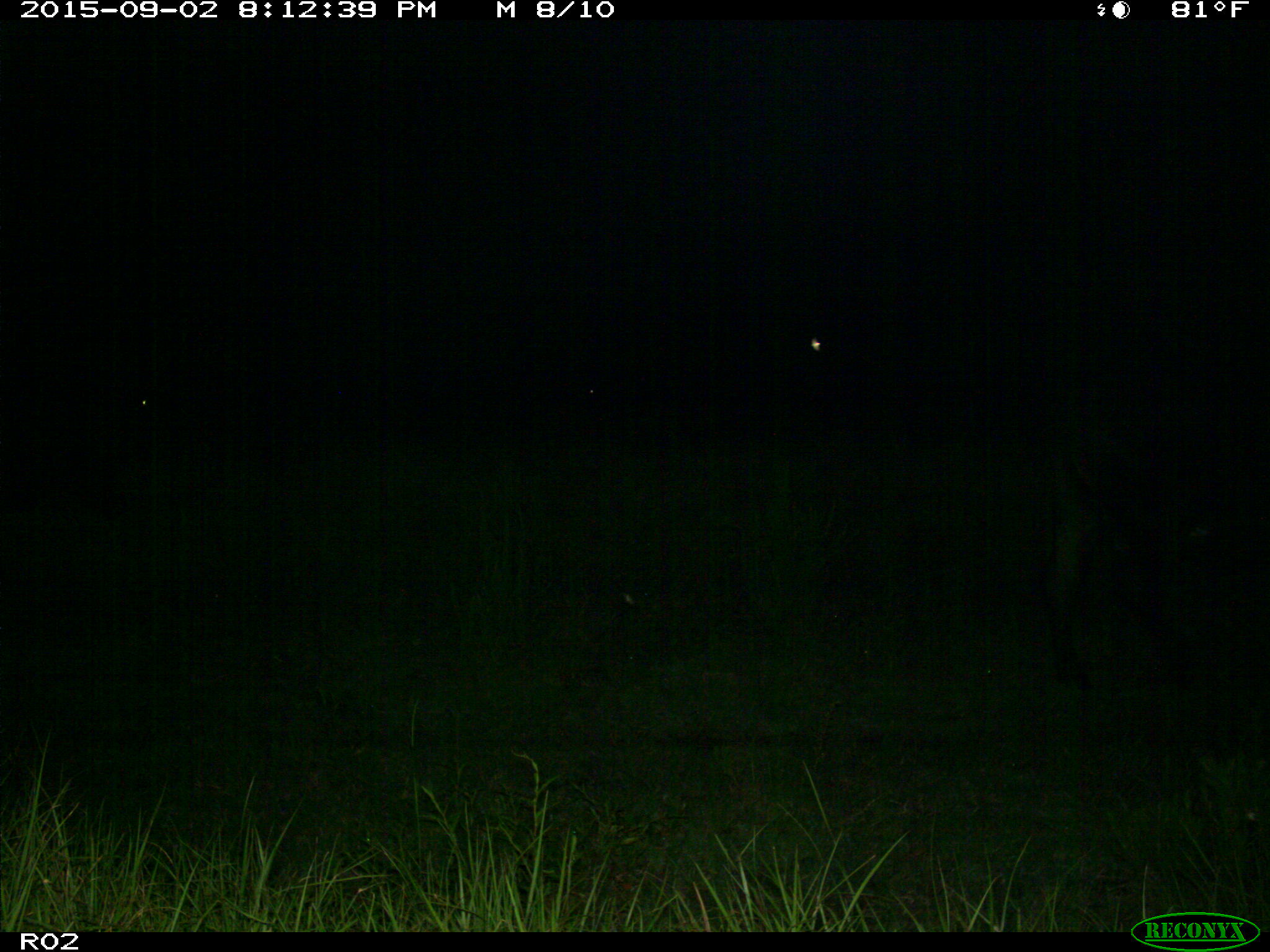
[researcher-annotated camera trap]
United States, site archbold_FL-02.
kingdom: Animalia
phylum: Chordata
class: Mammalia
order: Artiodactyla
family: Bovidae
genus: Bos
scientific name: Bos taurus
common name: domestic cow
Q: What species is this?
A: Bos taurus (domestic cow).